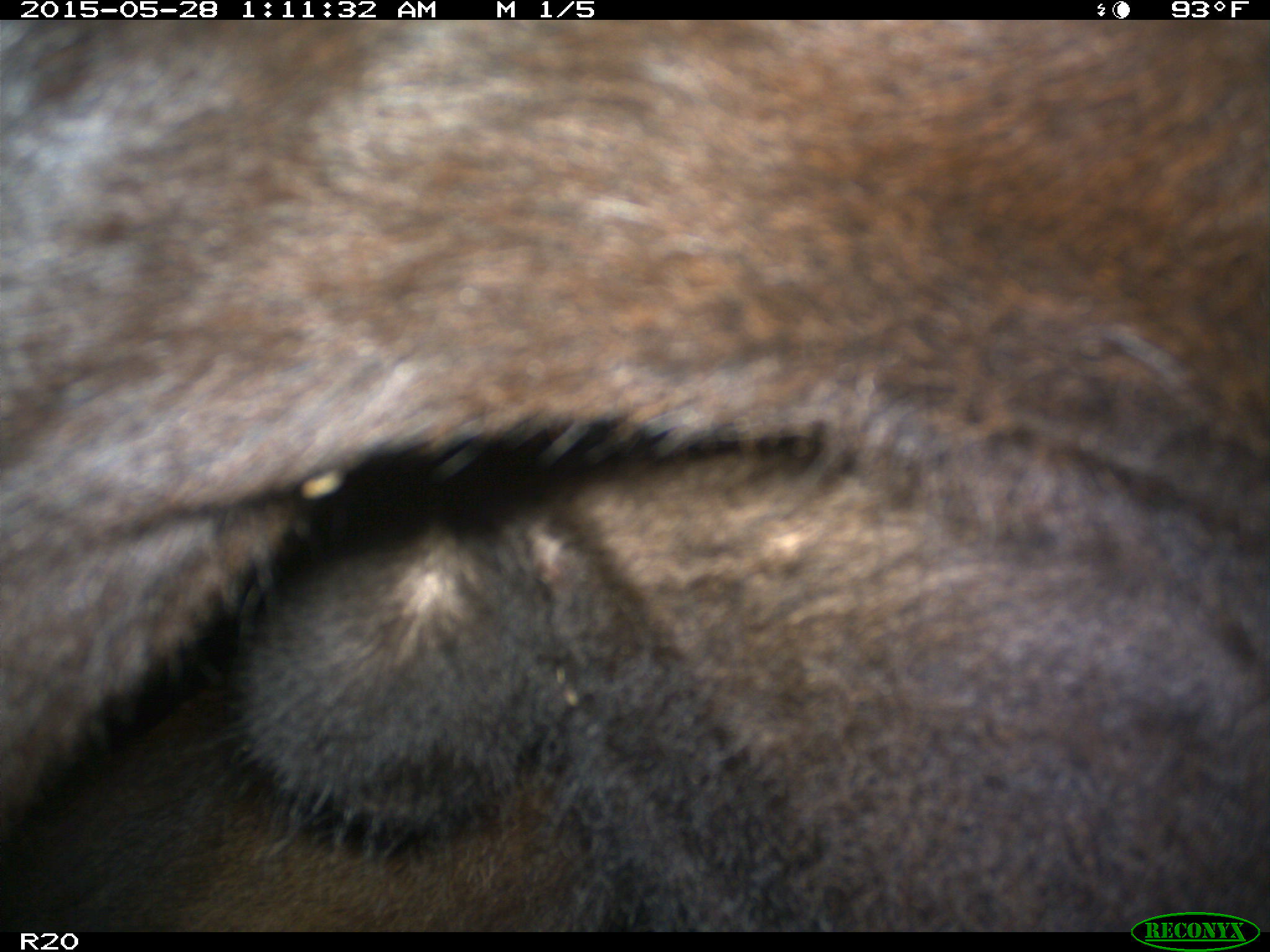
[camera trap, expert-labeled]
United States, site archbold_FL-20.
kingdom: Animalia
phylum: Chordata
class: Mammalia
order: Artiodactyla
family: Bovidae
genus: Bos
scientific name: Bos taurus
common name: domestic cow